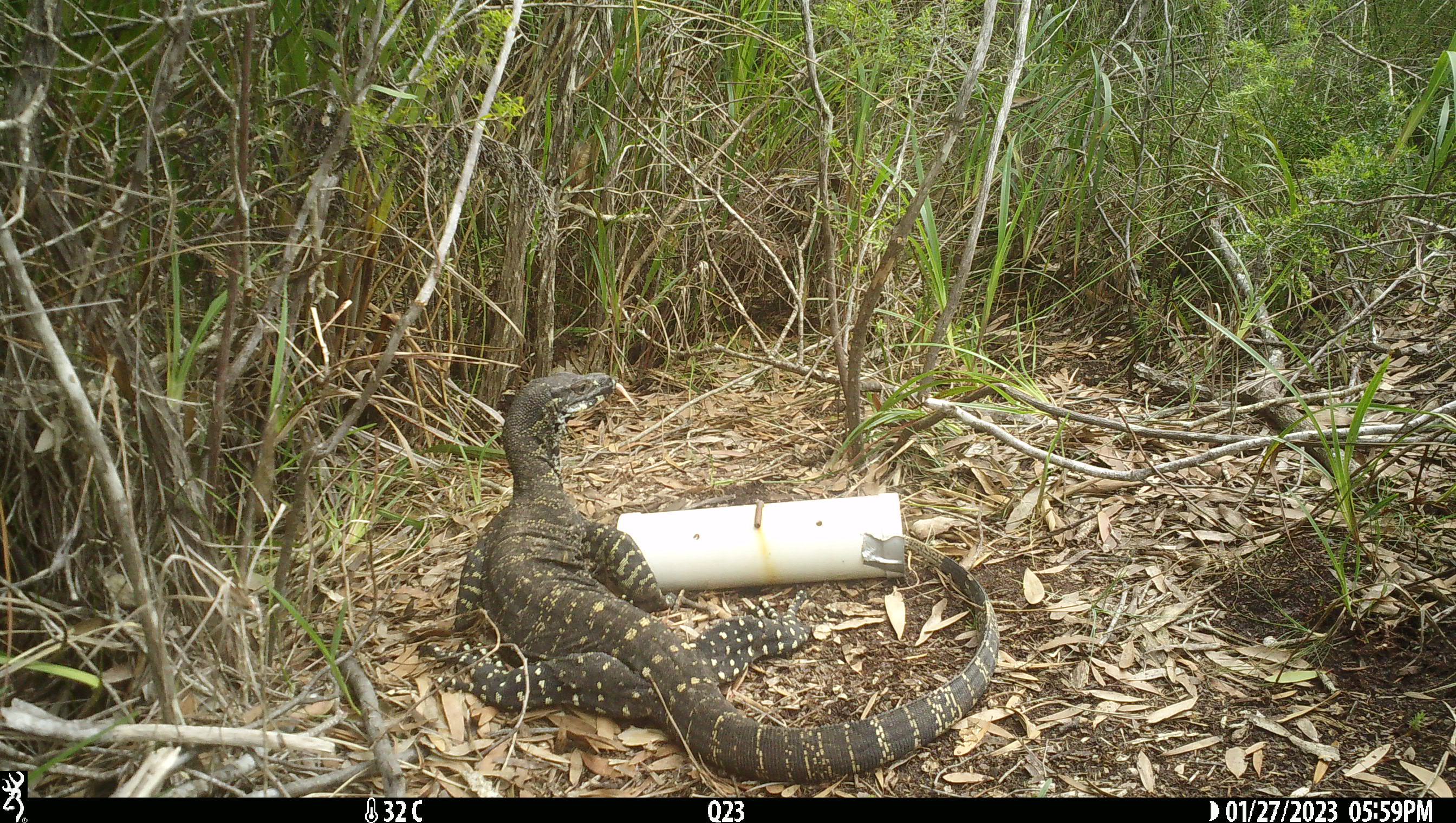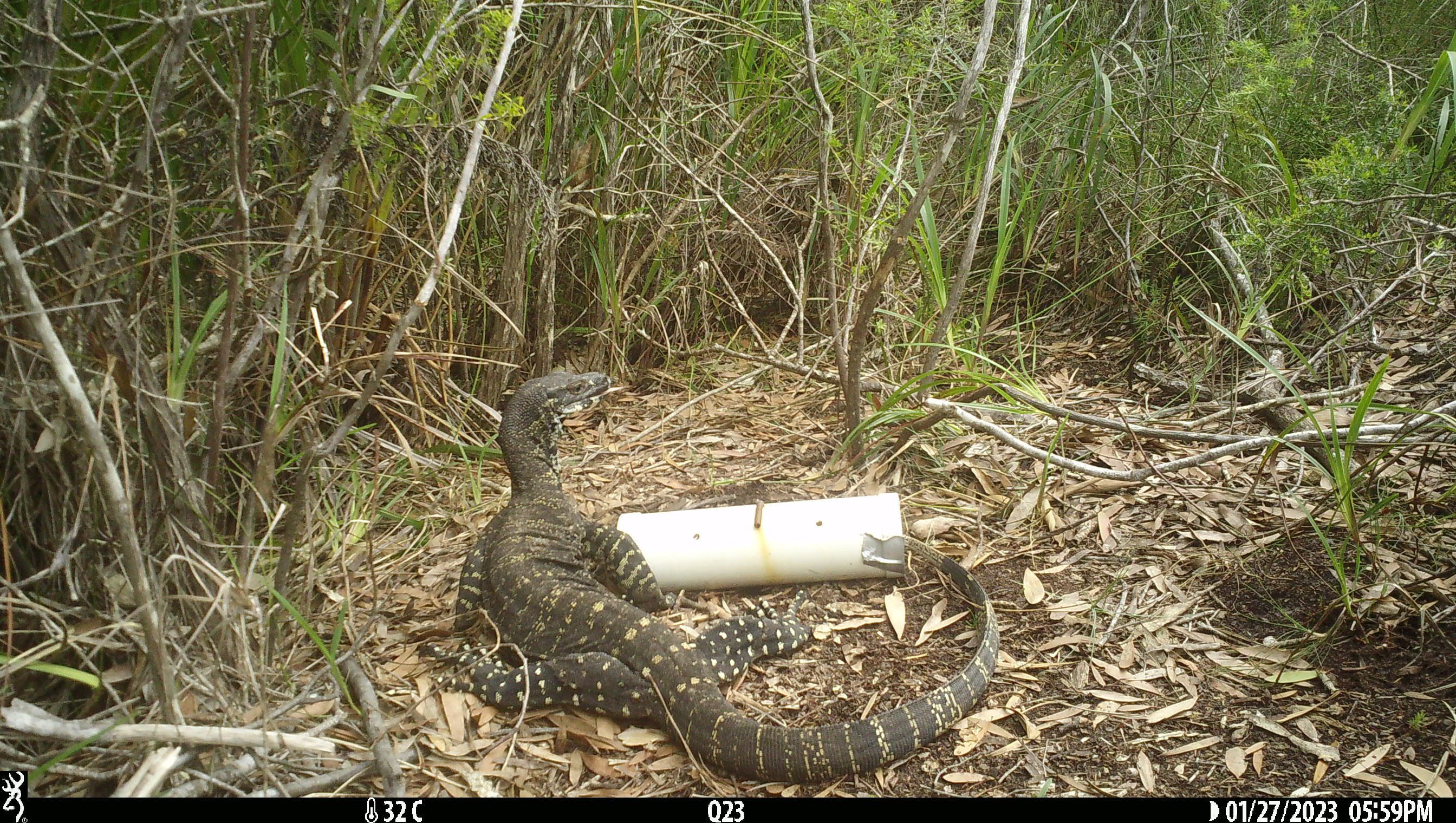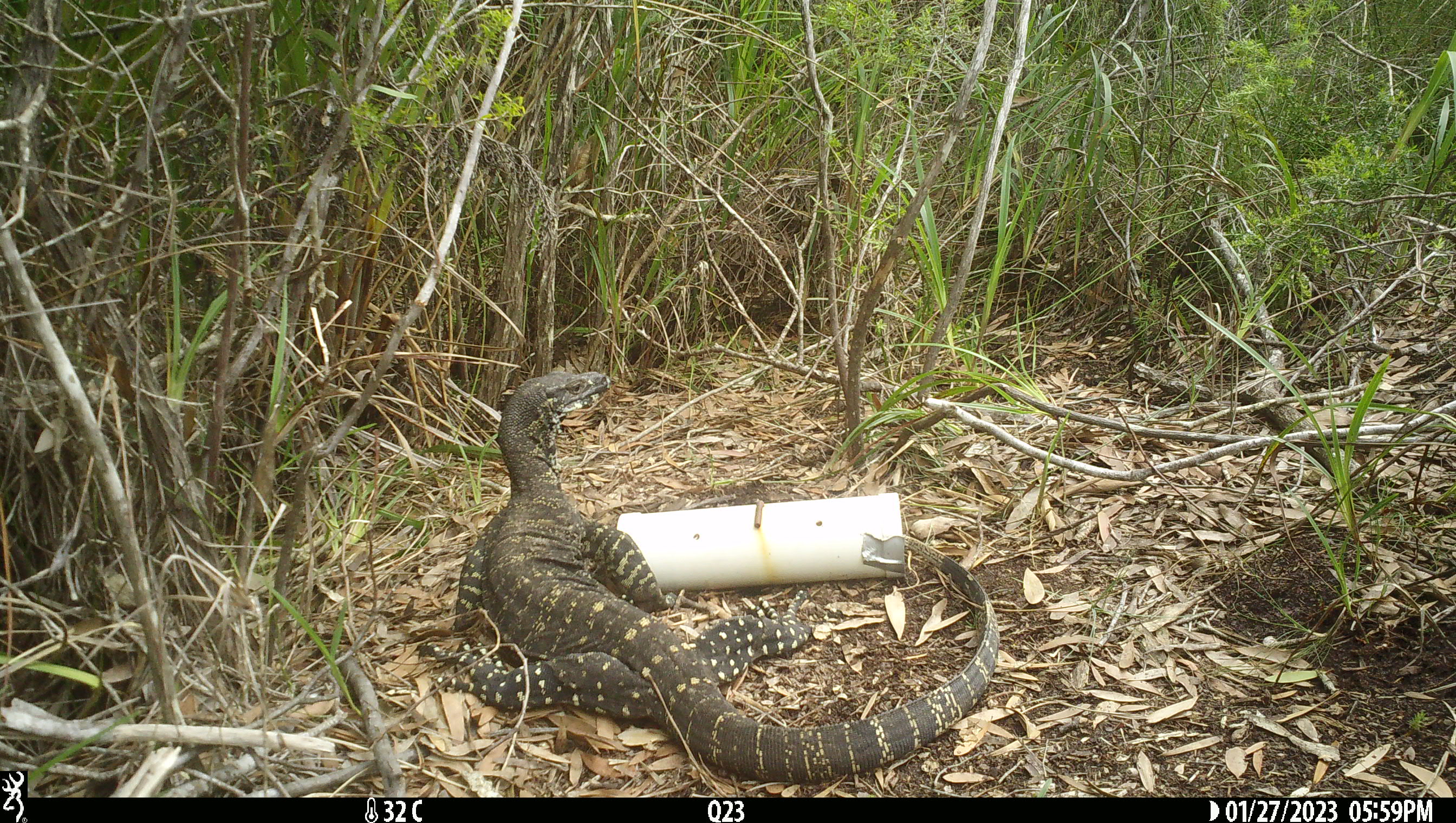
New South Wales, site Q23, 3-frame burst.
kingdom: Animalia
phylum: Chordata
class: Reptilia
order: Squamata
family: Varanidae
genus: Varanus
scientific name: Varanus varius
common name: lace monitor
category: goanna